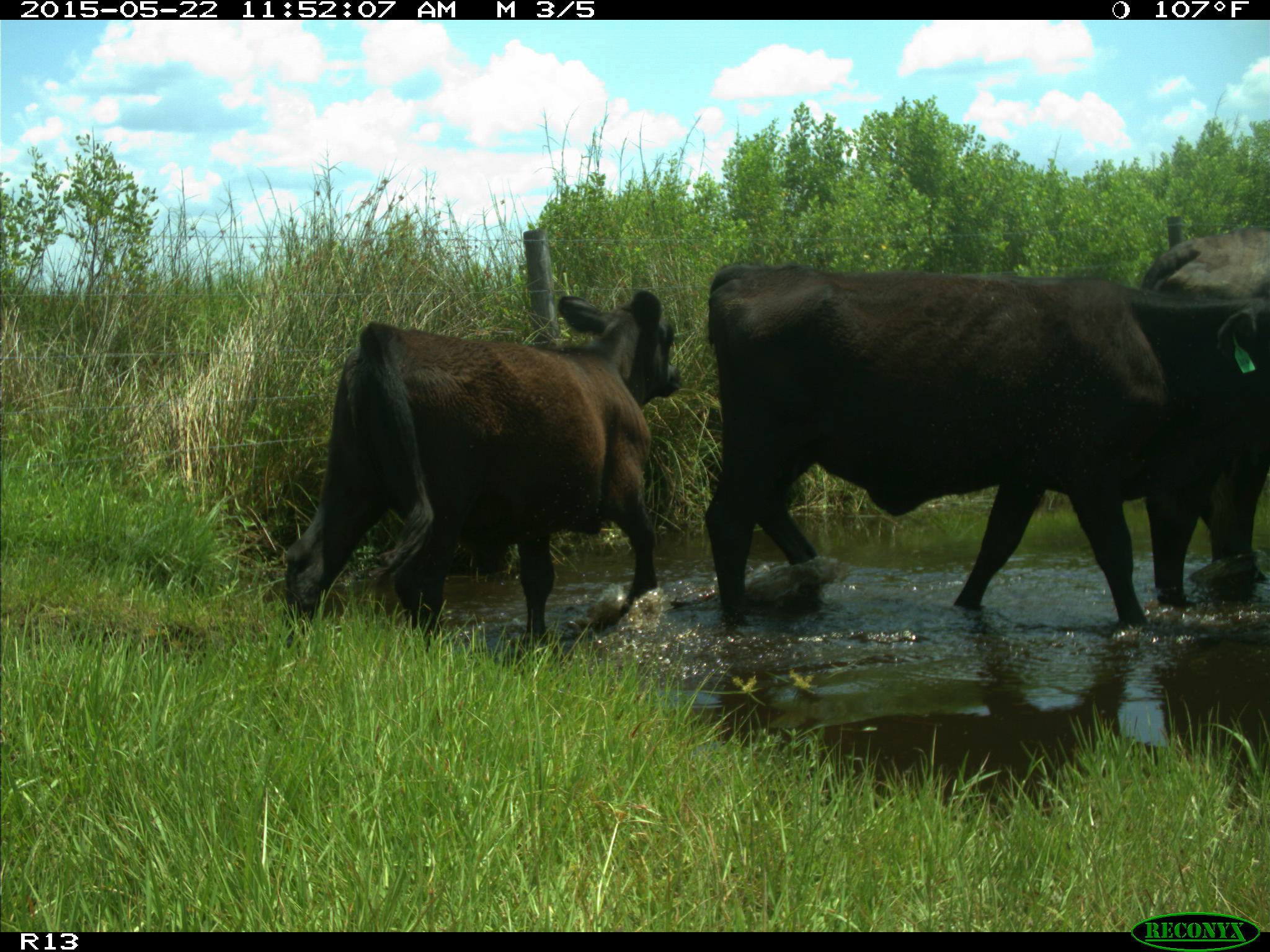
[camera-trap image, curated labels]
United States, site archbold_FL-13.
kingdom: Animalia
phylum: Chordata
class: Mammalia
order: Artiodactyla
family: Bovidae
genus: Bos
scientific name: Bos taurus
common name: domestic cow